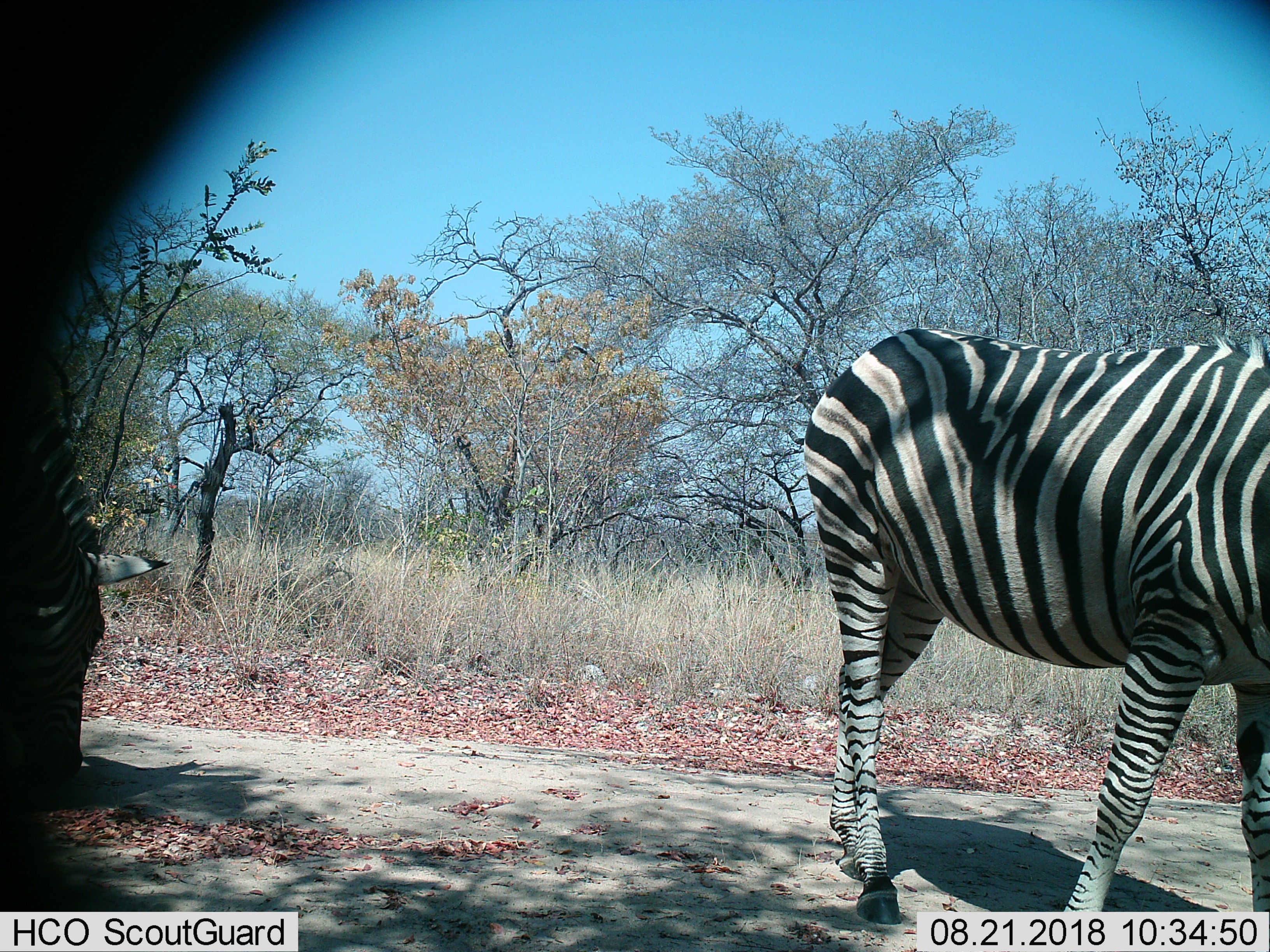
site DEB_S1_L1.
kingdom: Animalia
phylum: Chordata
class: Mammalia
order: Perissodactyla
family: Equidae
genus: Equus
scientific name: Equus quagga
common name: plains zebra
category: zebraplains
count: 2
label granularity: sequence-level